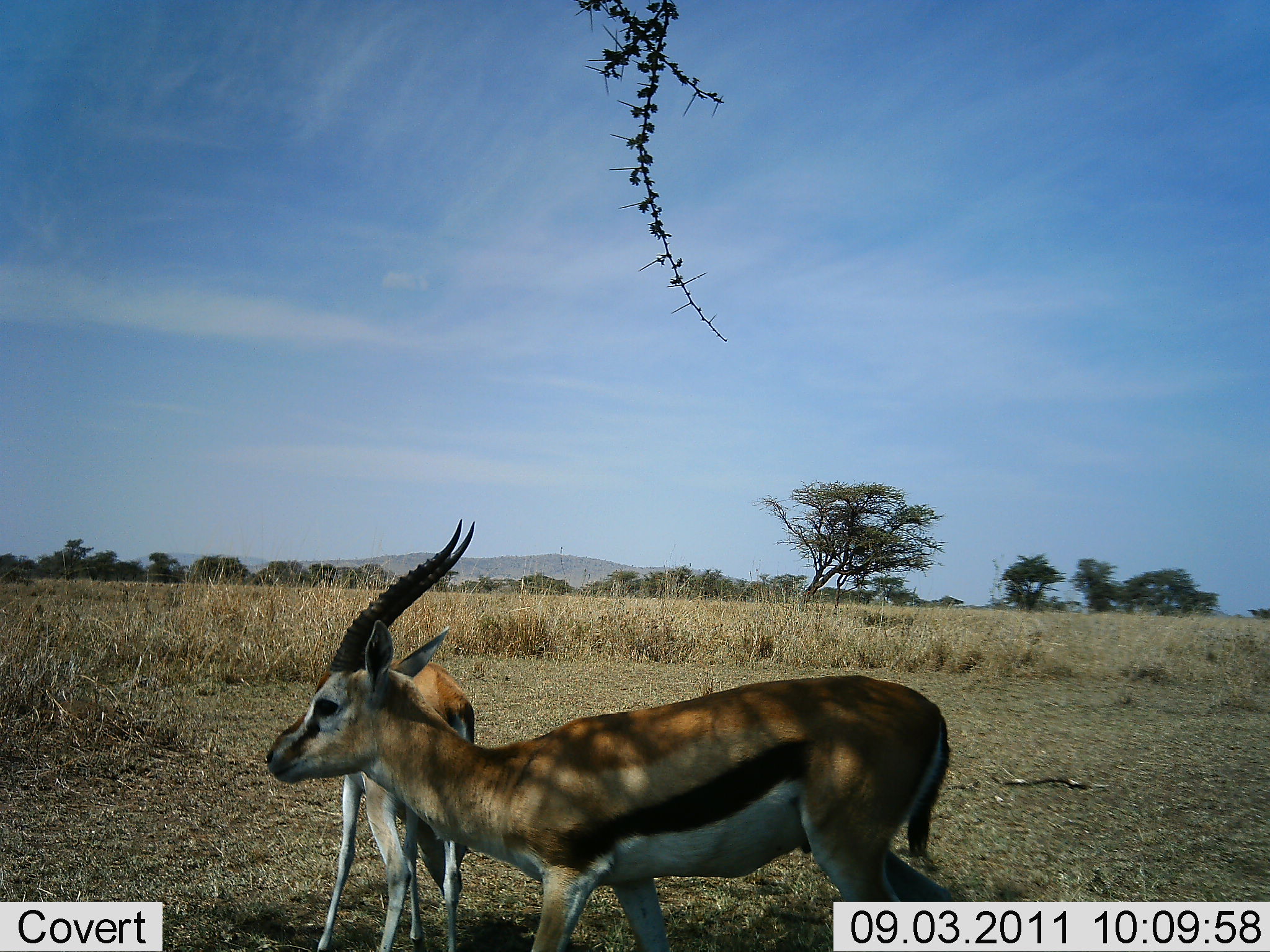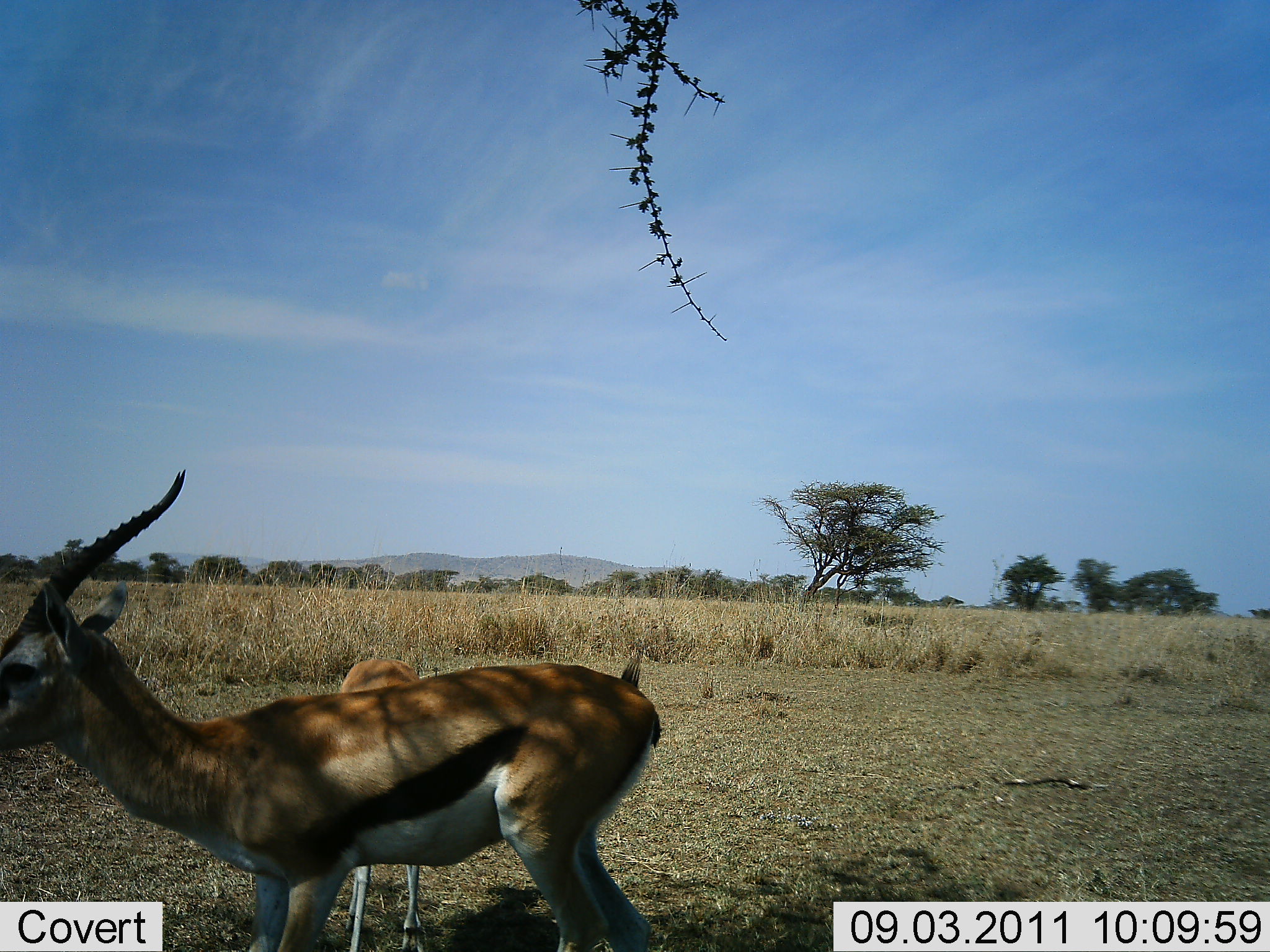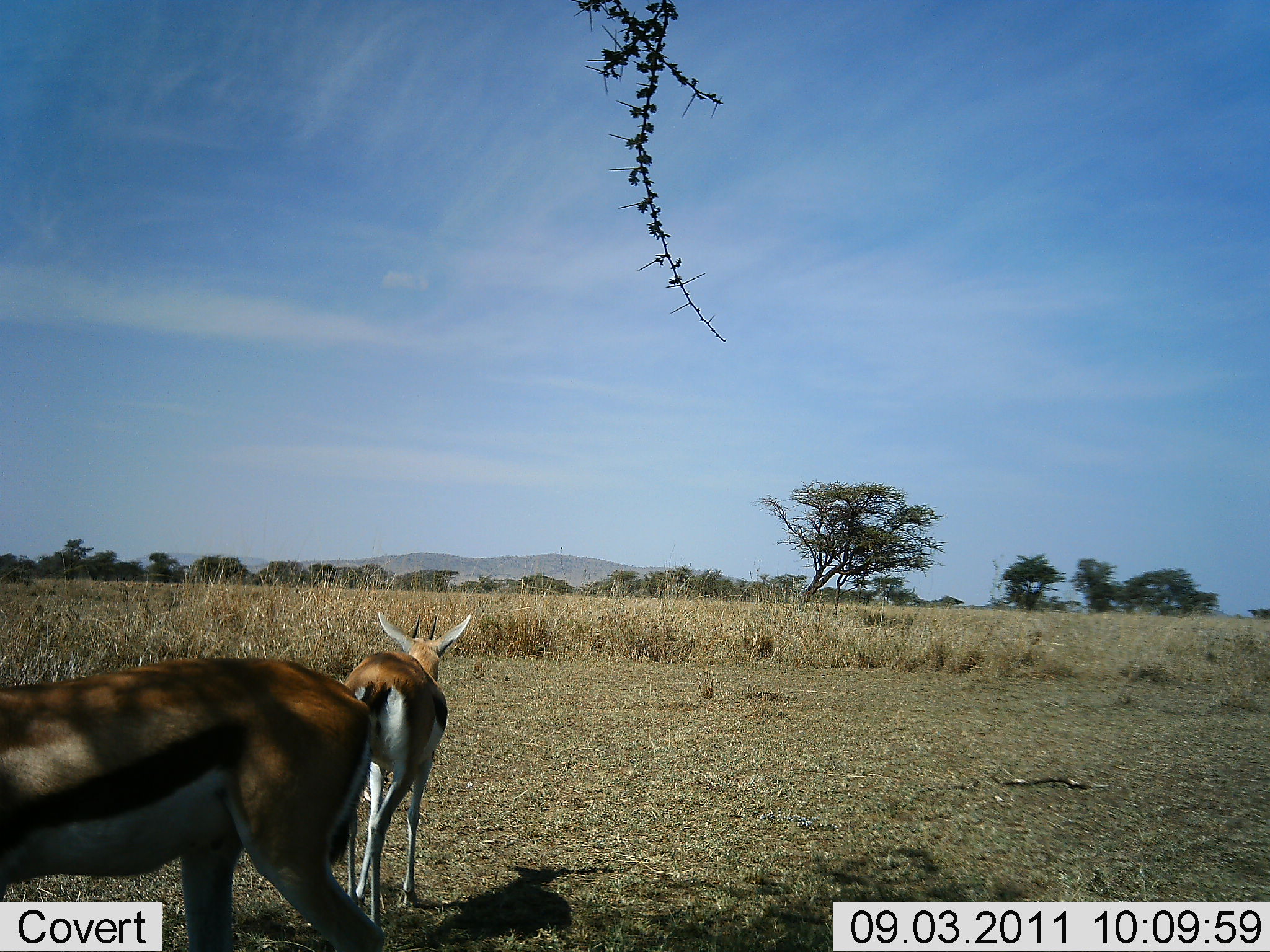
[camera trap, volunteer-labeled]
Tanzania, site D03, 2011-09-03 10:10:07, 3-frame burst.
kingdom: Animalia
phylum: Chordata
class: Mammalia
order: Artiodactyla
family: Bovidae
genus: Eudorcas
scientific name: Eudorcas thomsonii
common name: thomson's gazelle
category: gazellethomsons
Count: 2.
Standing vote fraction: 57%.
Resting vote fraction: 7%.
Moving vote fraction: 64%.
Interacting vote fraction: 0%.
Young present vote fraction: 0%.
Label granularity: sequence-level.